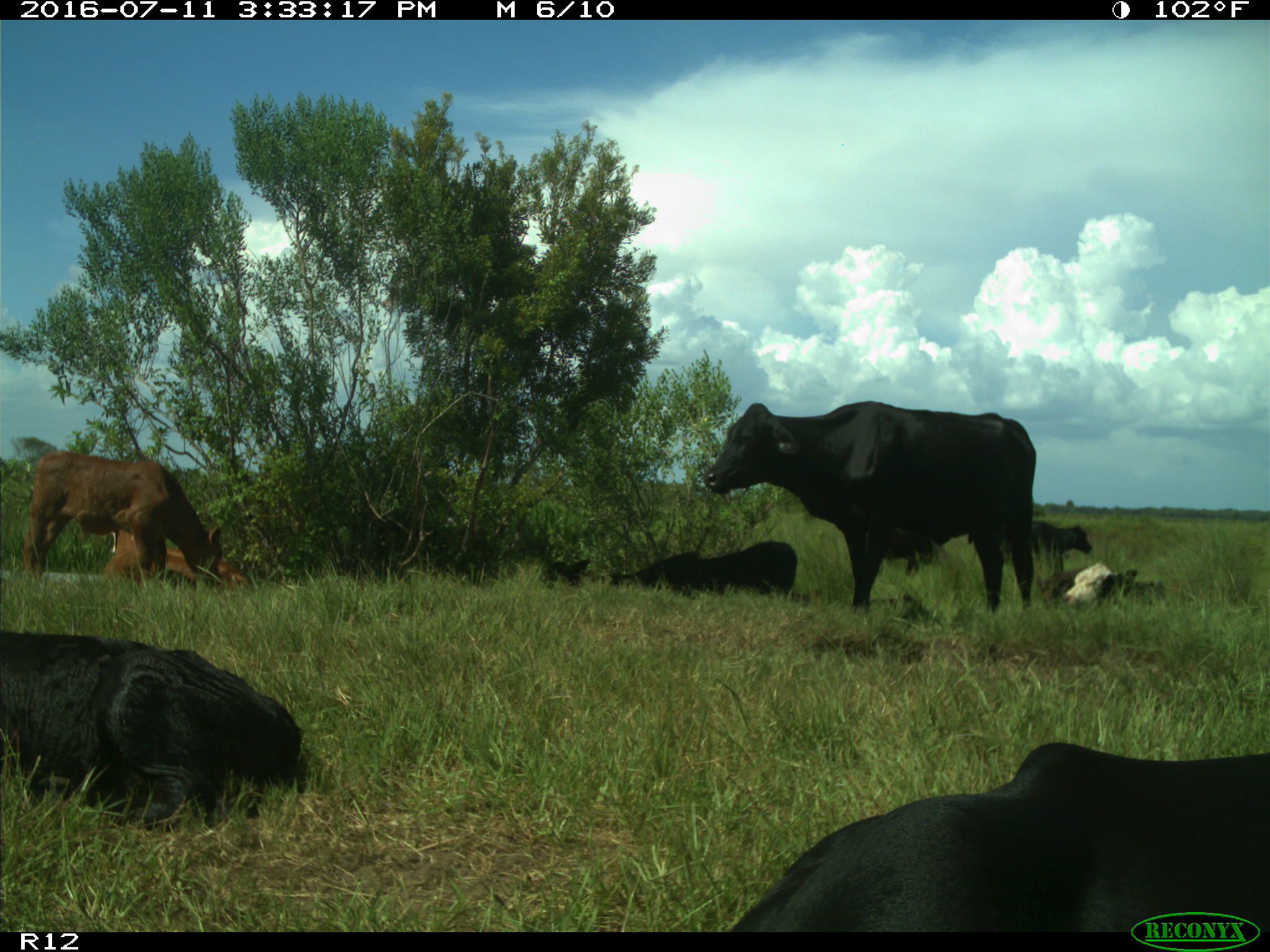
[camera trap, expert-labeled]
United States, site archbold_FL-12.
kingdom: Animalia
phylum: Chordata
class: Mammalia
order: Artiodactyla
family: Bovidae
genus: Bos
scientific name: Bos taurus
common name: domestic cow